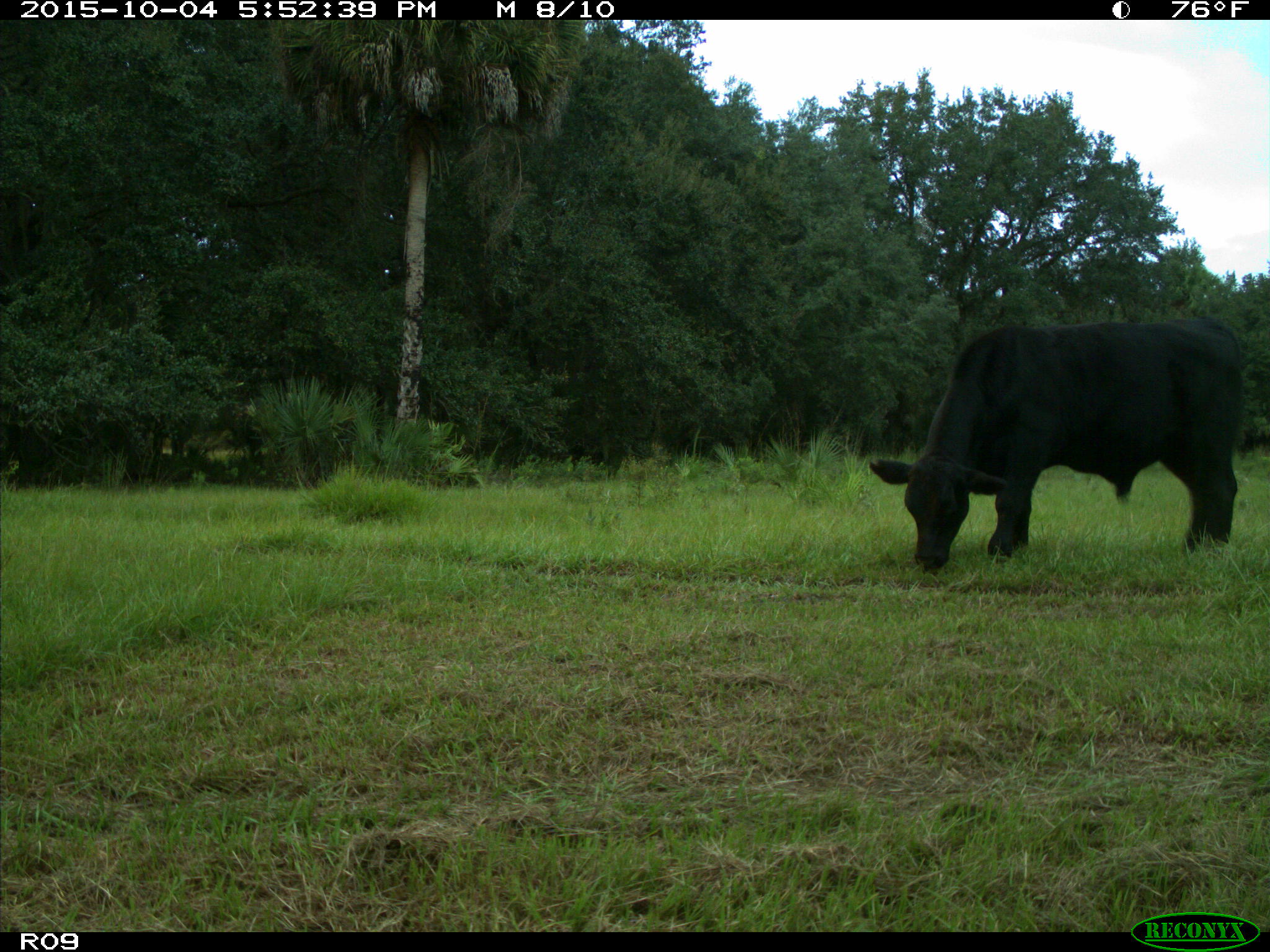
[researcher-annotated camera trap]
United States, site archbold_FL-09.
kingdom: Animalia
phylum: Chordata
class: Mammalia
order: Artiodactyla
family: Bovidae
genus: Bos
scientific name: Bos taurus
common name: domestic cow